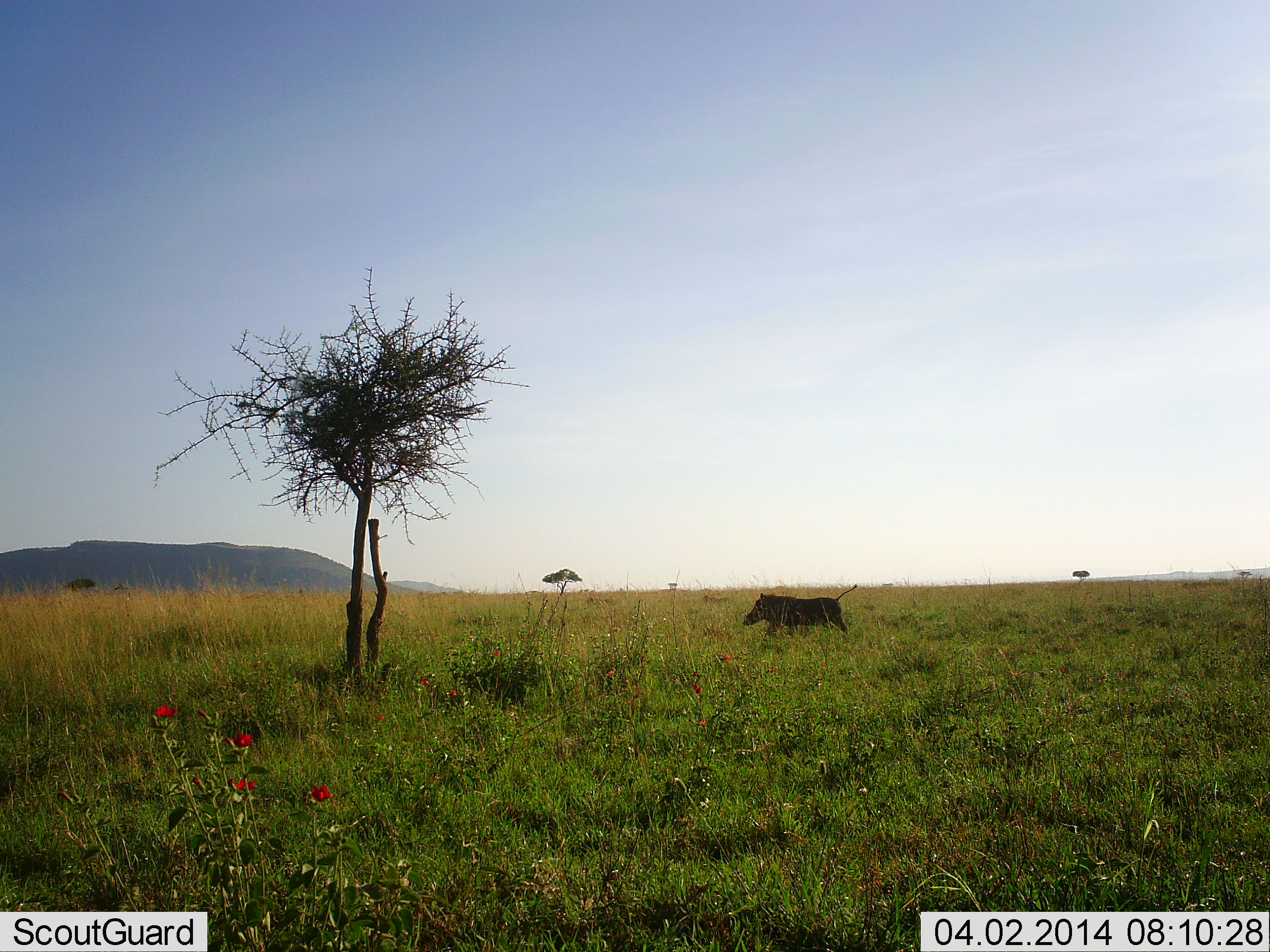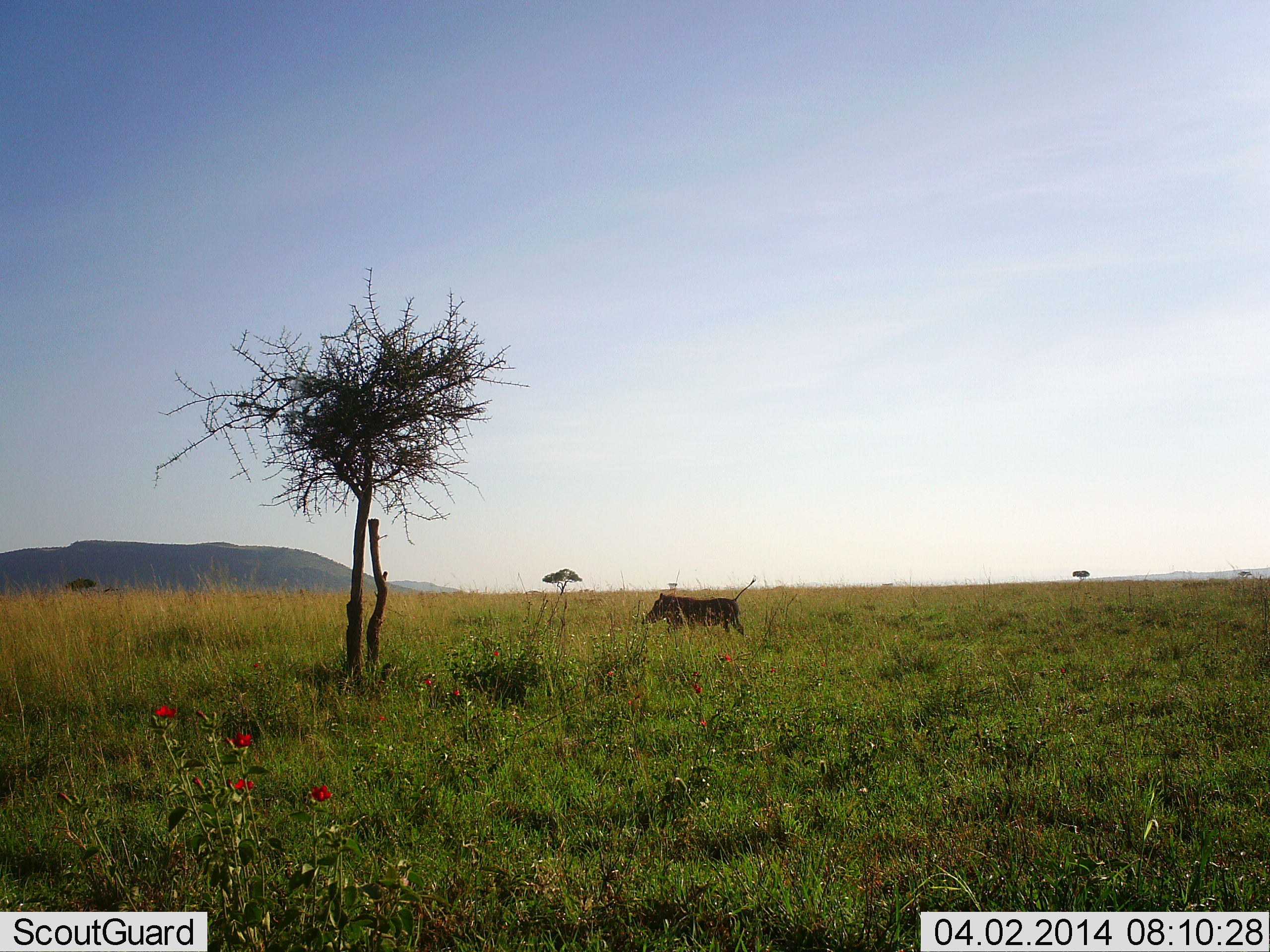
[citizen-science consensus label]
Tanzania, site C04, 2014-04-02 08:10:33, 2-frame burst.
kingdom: Animalia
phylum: Chordata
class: Mammalia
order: Artiodactyla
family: Suidae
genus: Phacochoerus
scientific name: Phacochoerus africanus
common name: warthog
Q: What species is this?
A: Warthog (Phacochoerus africanus).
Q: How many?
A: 1.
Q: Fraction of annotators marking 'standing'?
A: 0%.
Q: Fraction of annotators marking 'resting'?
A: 0%.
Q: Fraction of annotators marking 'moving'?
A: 100%.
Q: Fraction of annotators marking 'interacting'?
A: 0%.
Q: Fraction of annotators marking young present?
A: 0%.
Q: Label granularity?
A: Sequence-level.